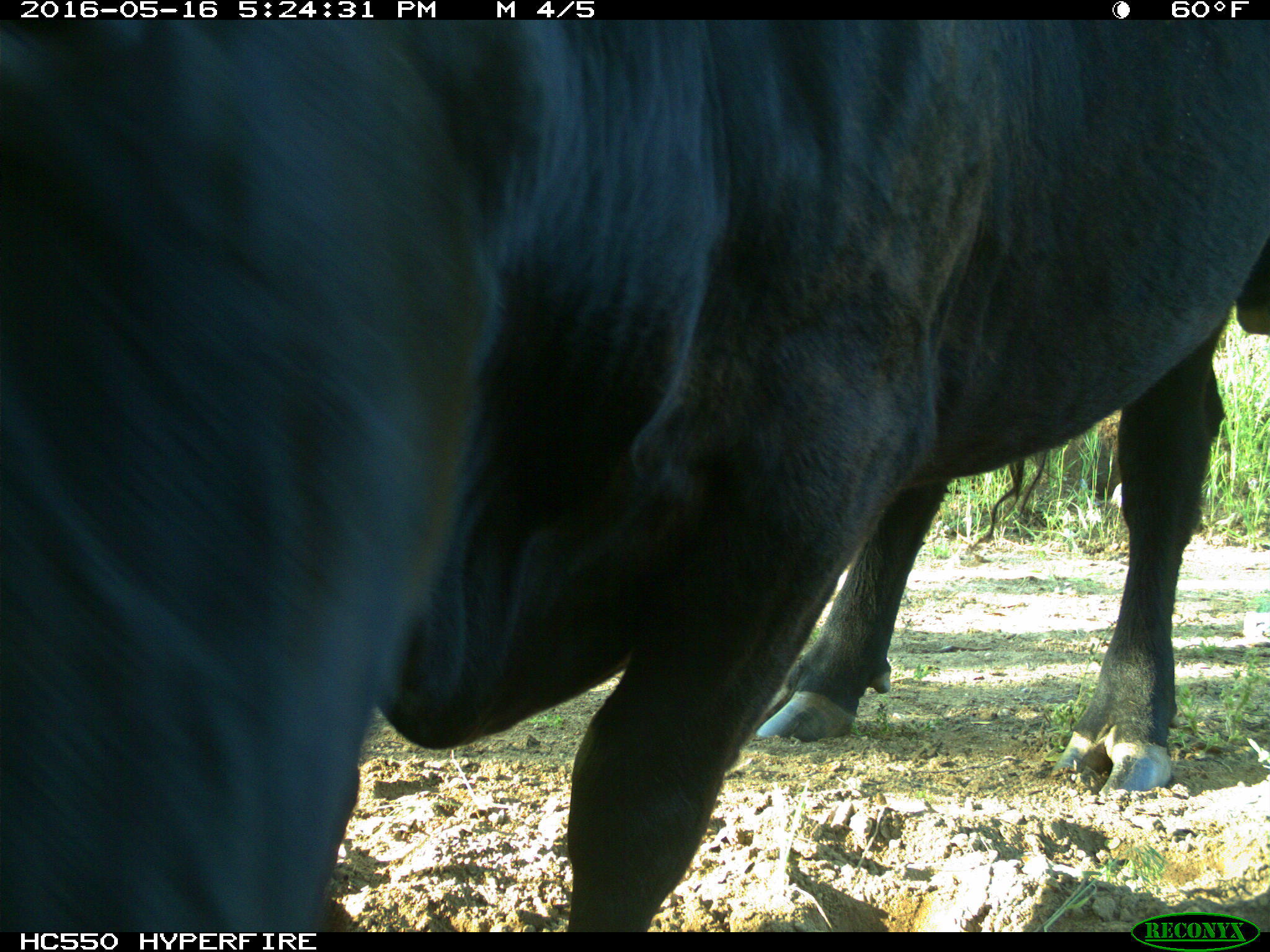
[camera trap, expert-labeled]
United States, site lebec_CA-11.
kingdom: Animalia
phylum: Chordata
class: Mammalia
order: Artiodactyla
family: Bovidae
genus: Bos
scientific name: Bos taurus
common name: domestic cow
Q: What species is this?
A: Bos taurus (domestic cow).